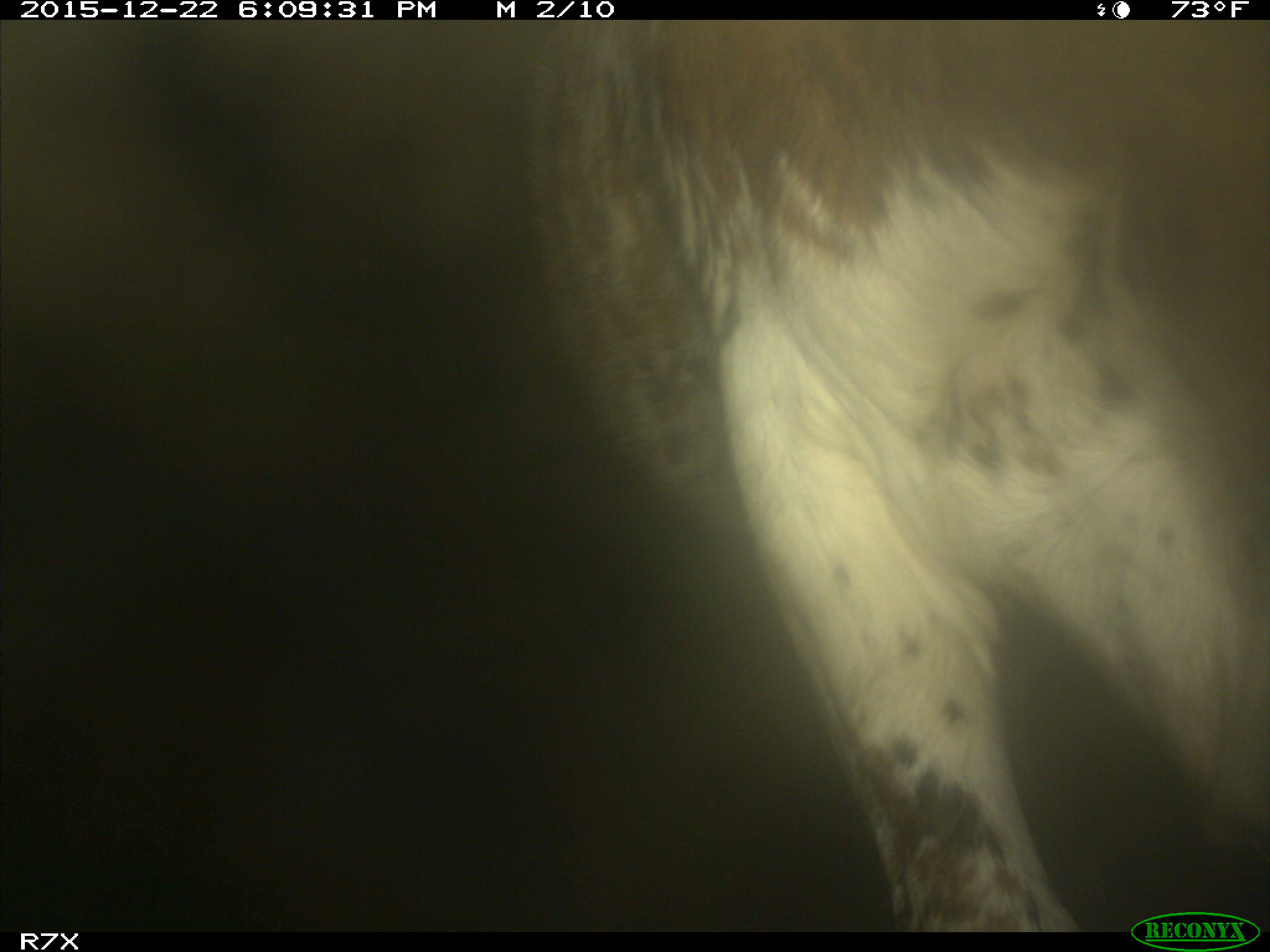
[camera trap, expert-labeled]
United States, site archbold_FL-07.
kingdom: Animalia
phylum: Chordata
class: Mammalia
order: Artiodactyla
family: Bovidae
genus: Bos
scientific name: Bos taurus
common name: domestic cow